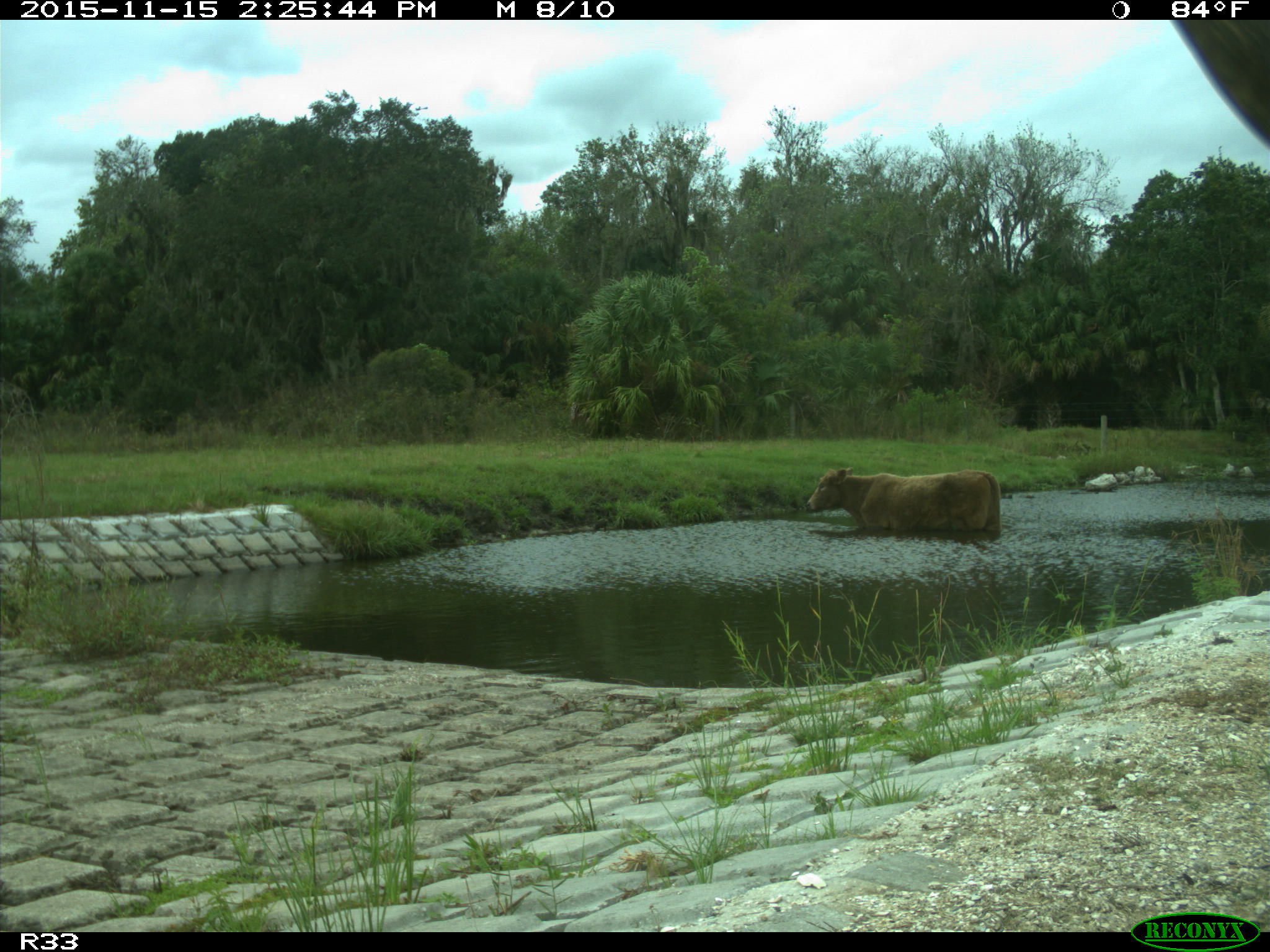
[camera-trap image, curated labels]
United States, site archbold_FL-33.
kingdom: Animalia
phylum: Chordata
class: Mammalia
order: Artiodactyla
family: Bovidae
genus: Bos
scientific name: Bos taurus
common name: domestic cow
Bos taurus (domestic cow).